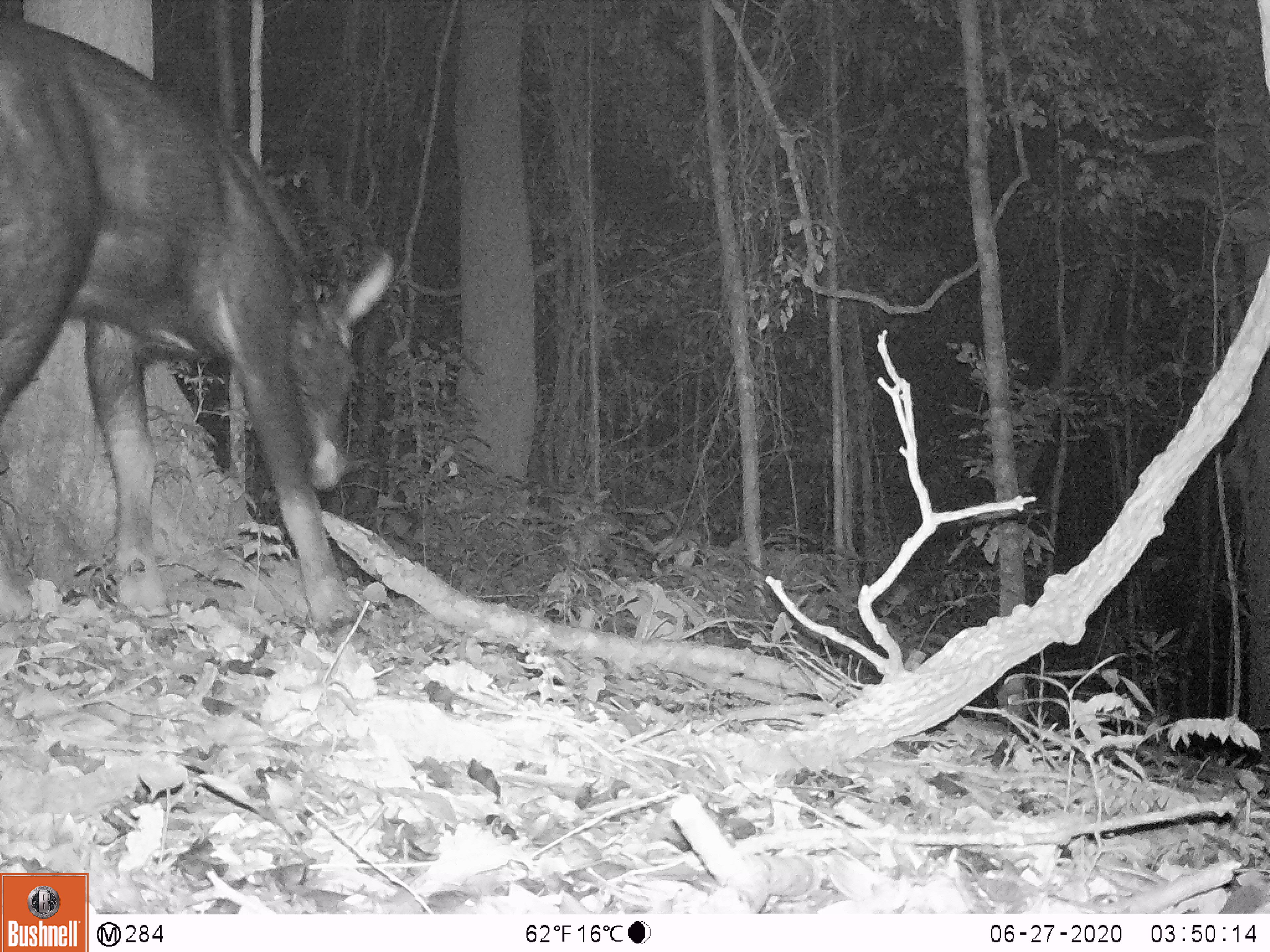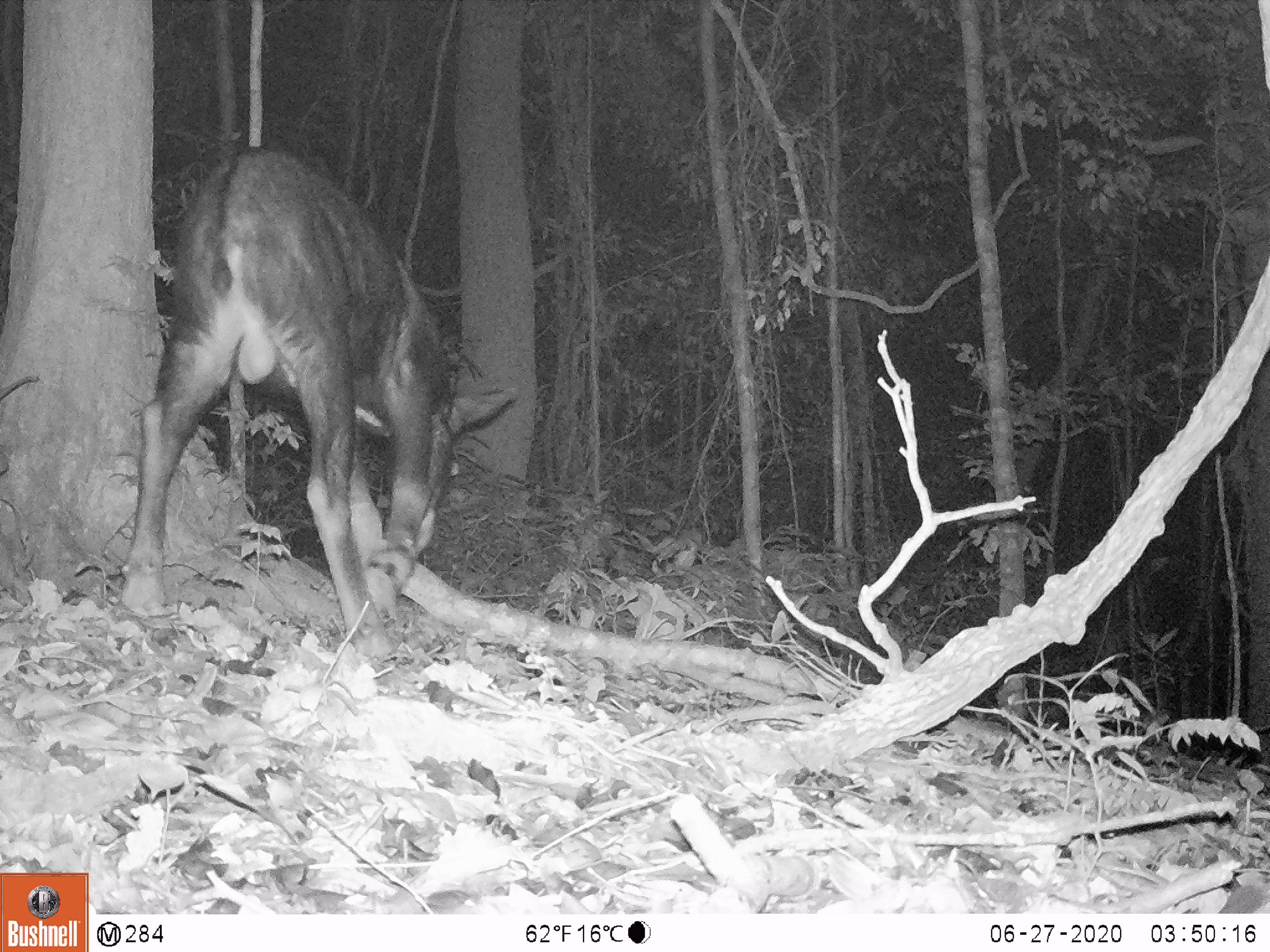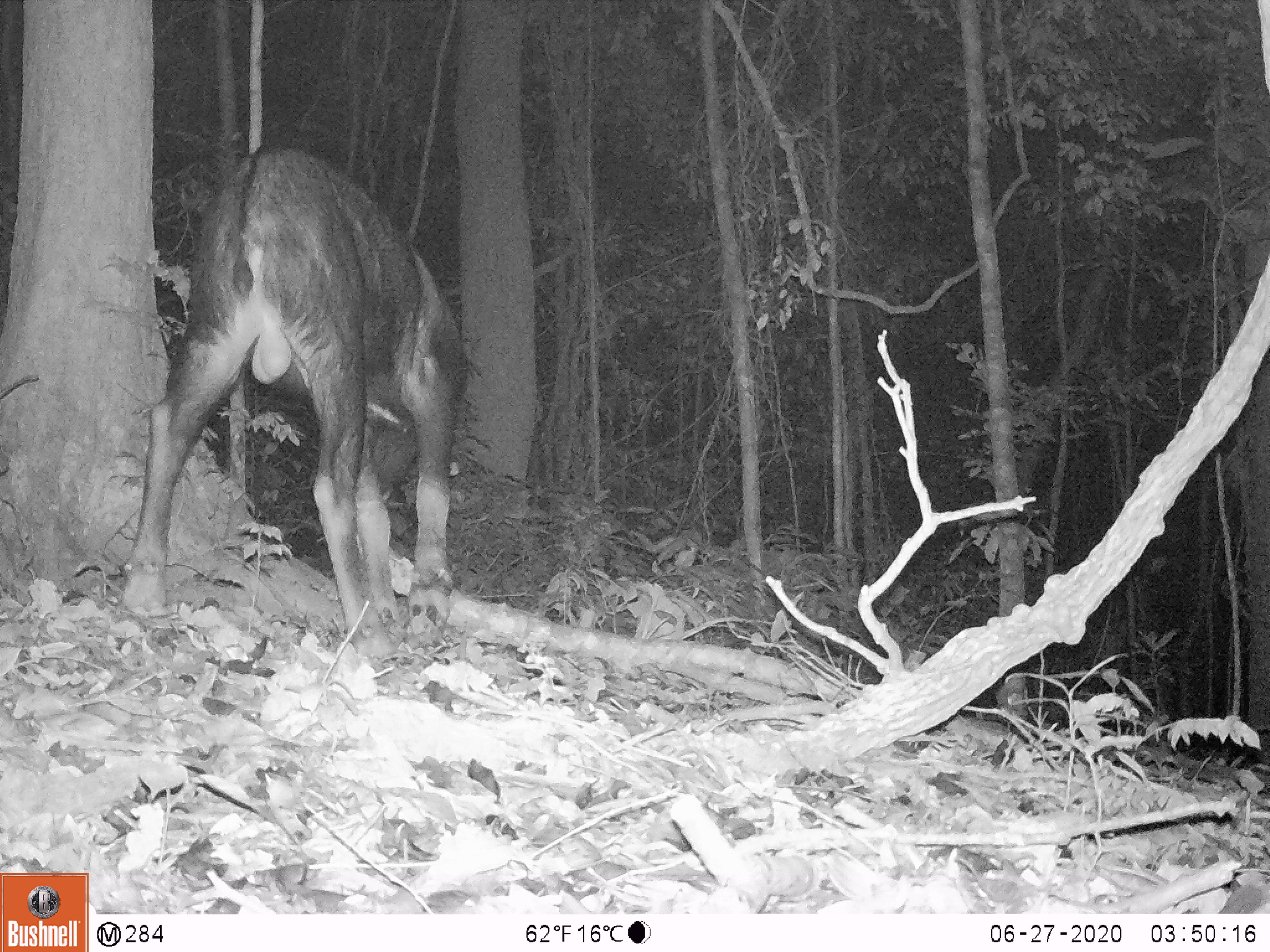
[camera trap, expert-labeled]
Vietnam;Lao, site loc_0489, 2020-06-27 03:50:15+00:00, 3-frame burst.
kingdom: Animalia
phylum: Chordata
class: Mammalia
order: Artiodactyla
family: Bovidae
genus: Capricornis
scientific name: Capricornis sumatraensis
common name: chinese serow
Chinese serow (Capricornis sumatraensis). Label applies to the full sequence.